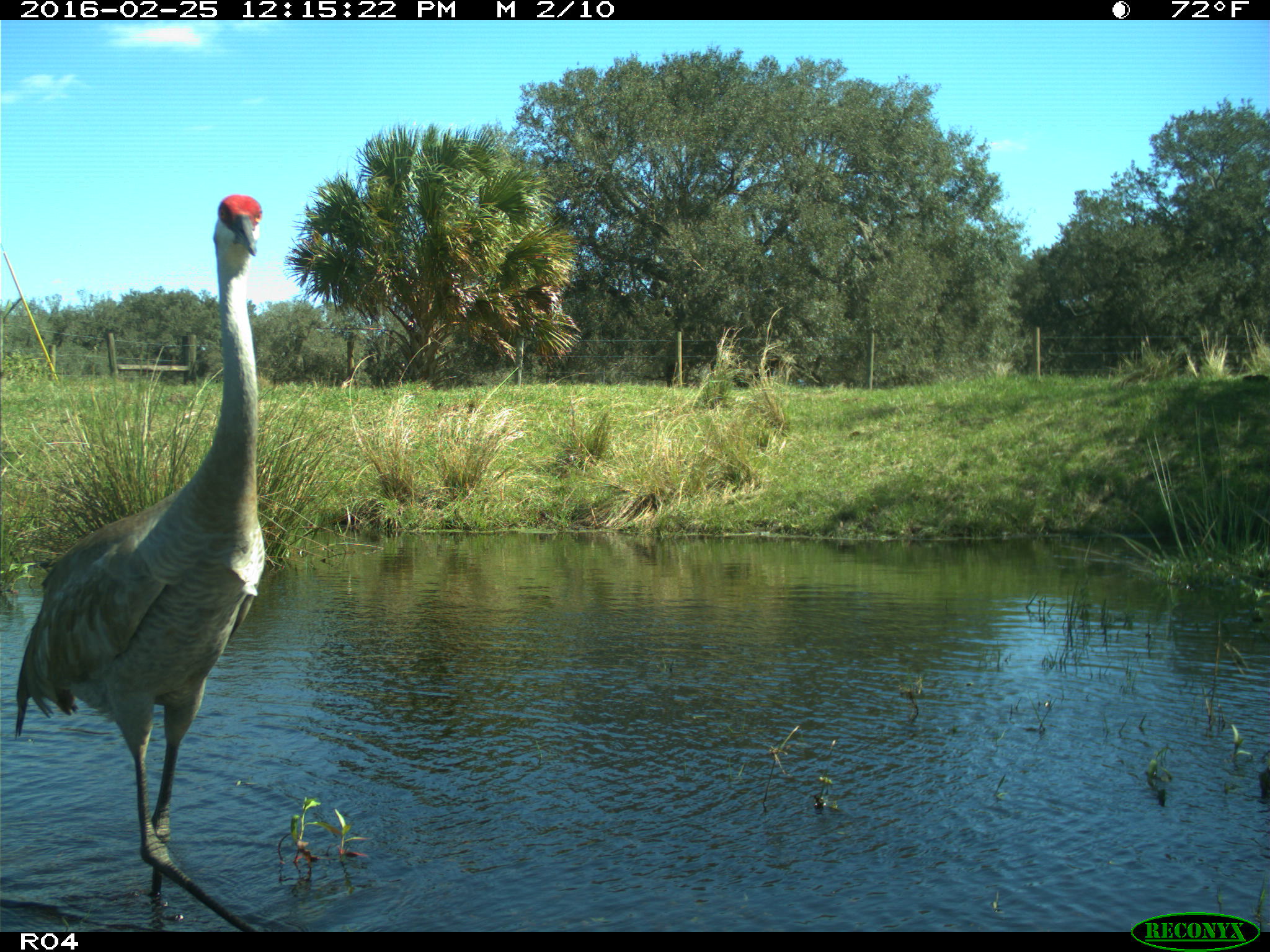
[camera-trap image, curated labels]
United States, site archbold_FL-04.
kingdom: Animalia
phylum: Chordata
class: Aves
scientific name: Aves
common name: birds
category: unidentified bird